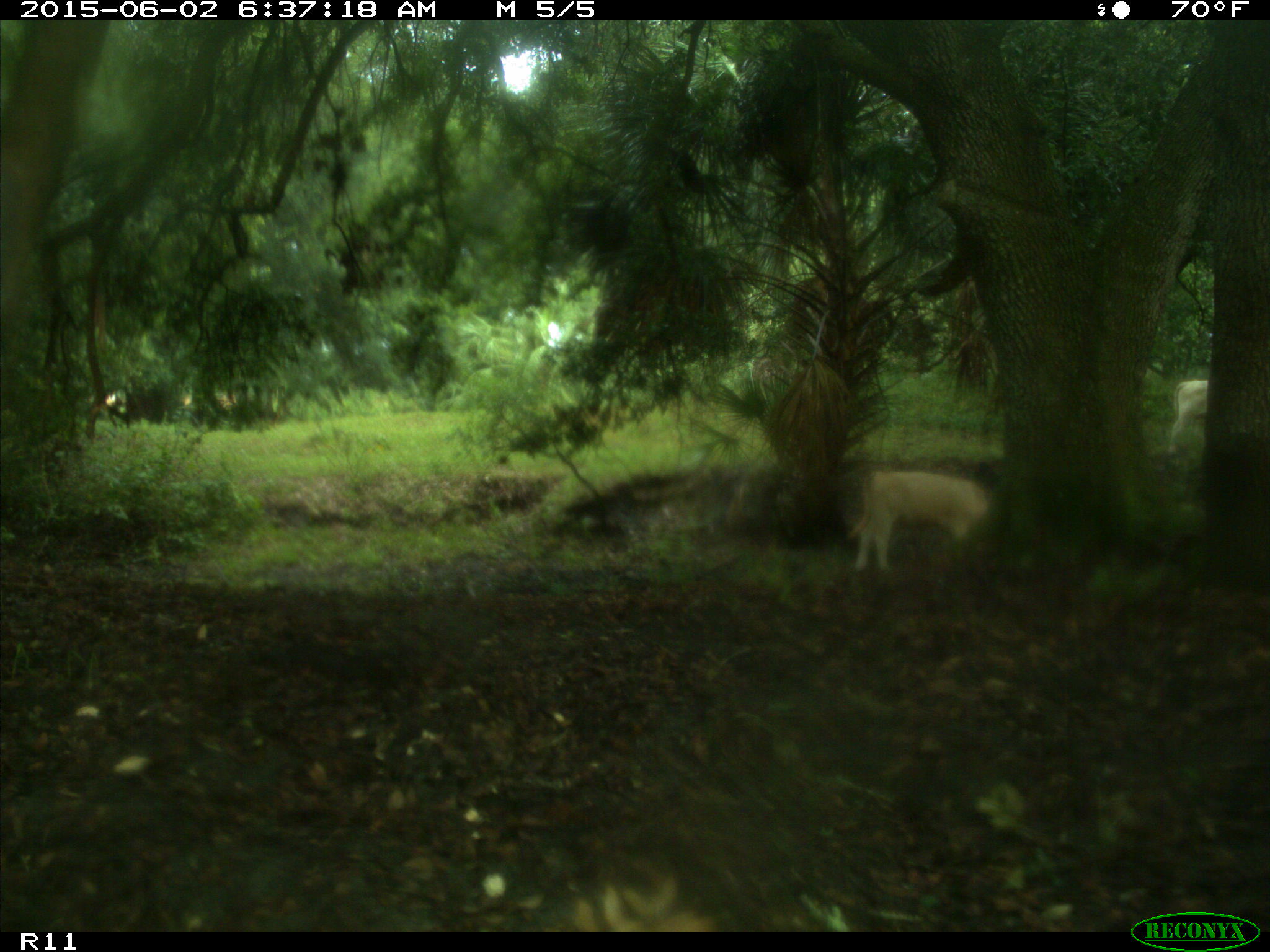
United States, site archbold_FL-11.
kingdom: Animalia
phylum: Chordata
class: Mammalia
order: Artiodactyla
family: Bovidae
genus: Bos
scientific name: Bos taurus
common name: domestic cow